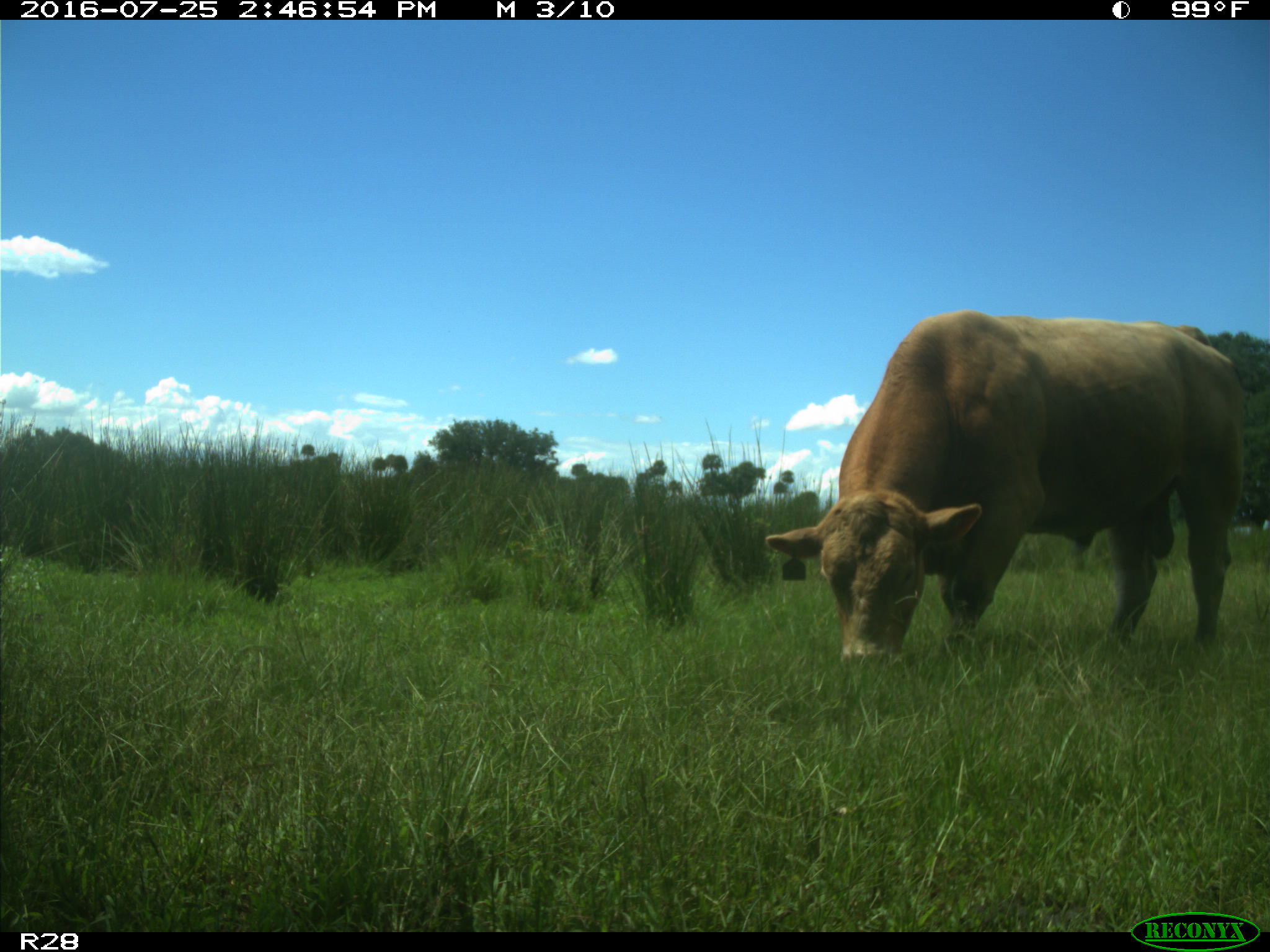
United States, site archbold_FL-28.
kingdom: Animalia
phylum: Chordata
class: Mammalia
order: Artiodactyla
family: Bovidae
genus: Bos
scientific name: Bos taurus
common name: domestic cow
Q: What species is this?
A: Bos taurus (domestic cow).